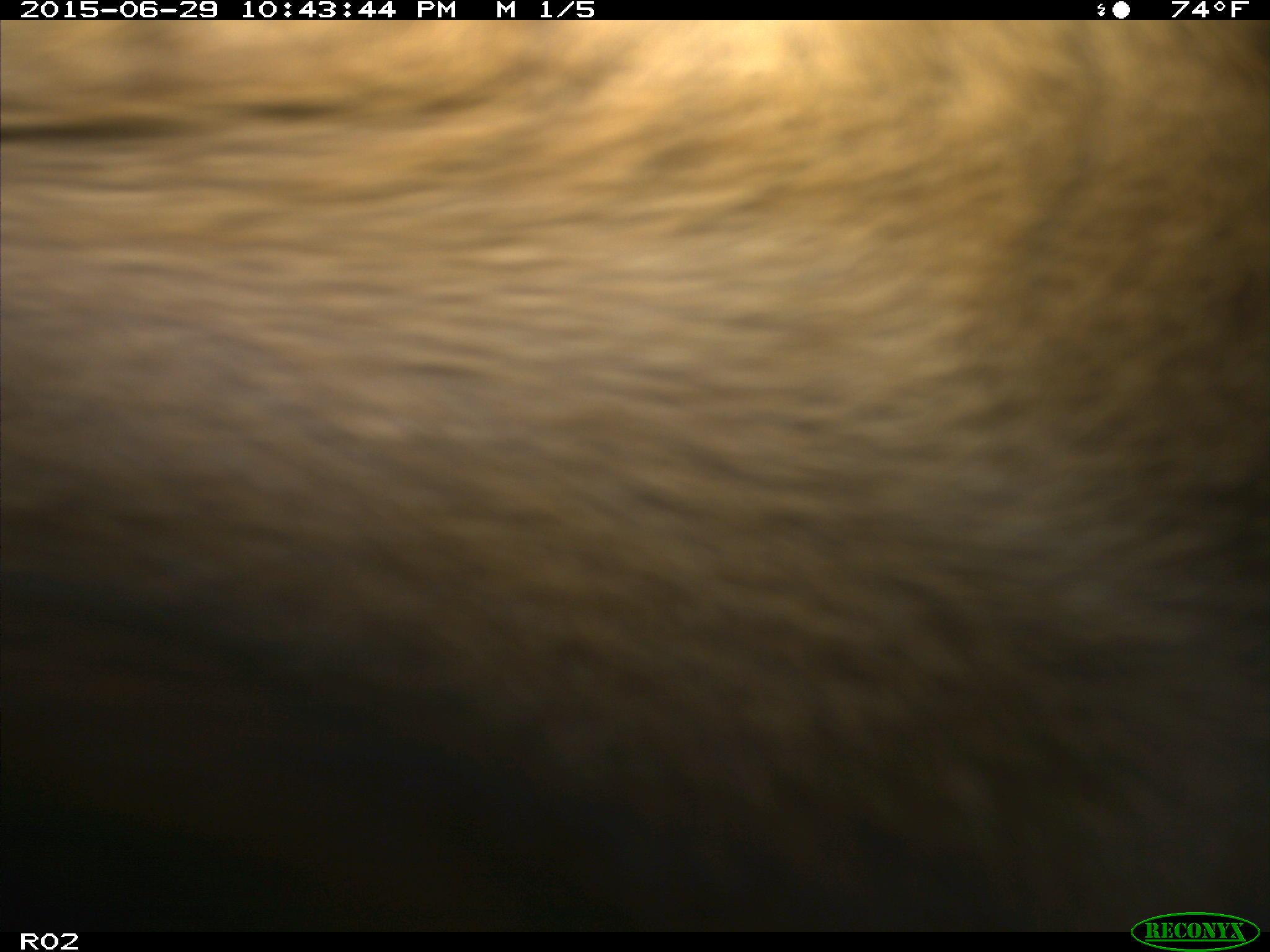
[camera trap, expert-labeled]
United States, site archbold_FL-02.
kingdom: Animalia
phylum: Chordata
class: Mammalia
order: Artiodactyla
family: Bovidae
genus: Bos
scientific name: Bos taurus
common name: domestic cow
Bos taurus (domestic cow).